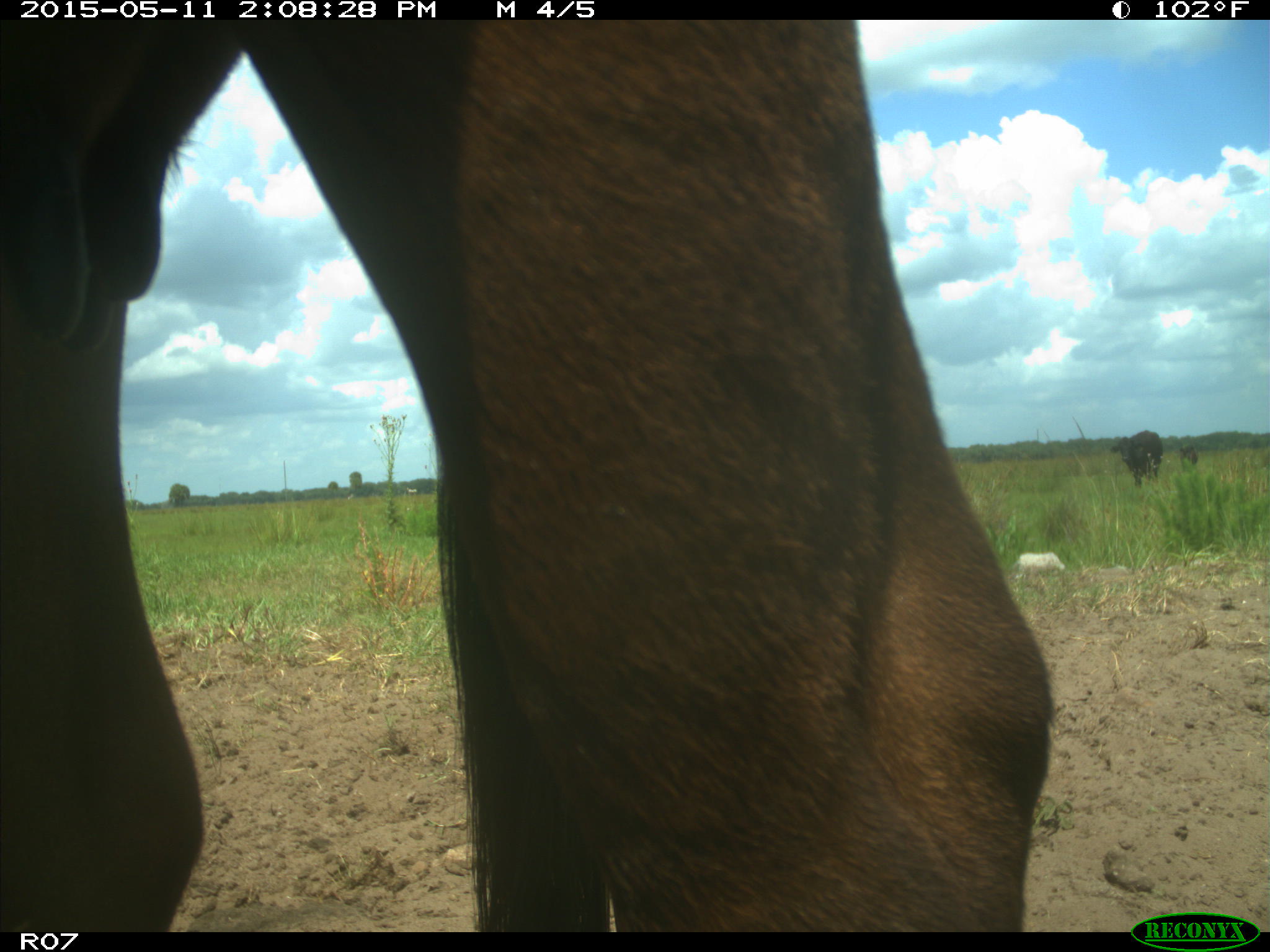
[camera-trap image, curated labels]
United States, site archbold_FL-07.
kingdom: Animalia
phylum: Chordata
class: Mammalia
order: Artiodactyla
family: Bovidae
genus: Bos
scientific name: Bos taurus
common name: domestic cow